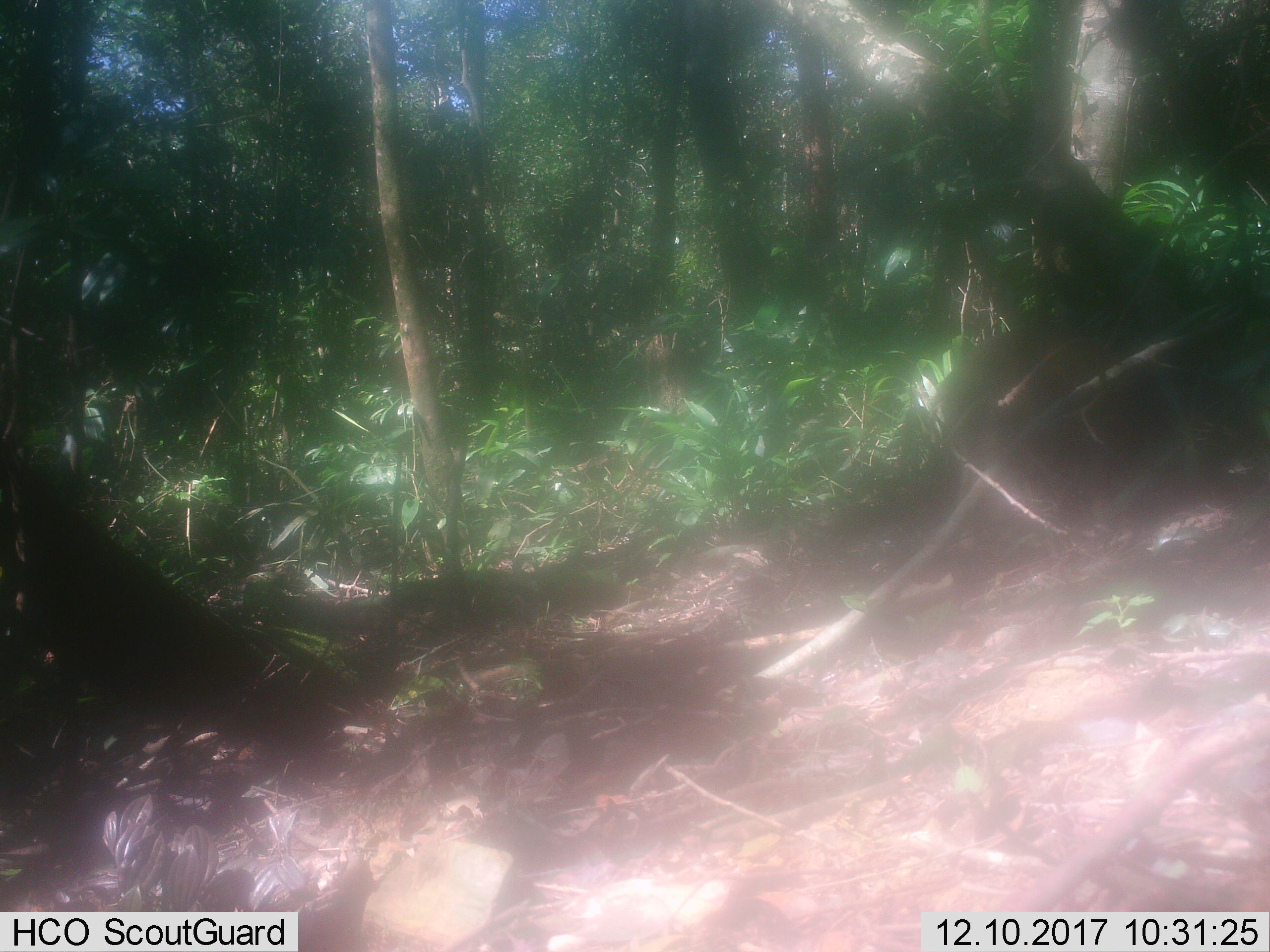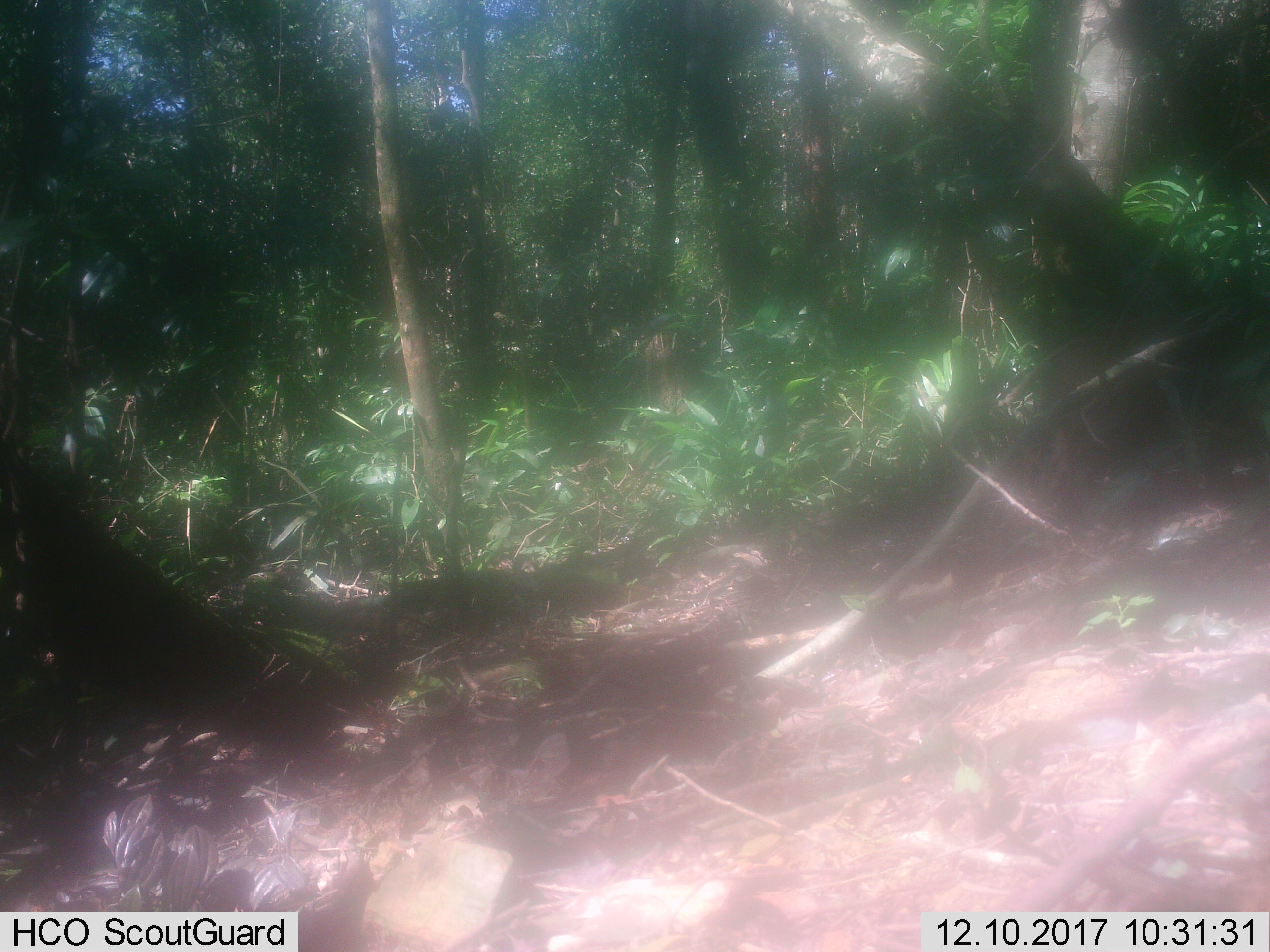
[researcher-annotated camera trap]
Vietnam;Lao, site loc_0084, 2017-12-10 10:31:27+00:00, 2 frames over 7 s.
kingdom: Animalia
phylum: Chordata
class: Mammalia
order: Artiodactyla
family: Suidae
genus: Sus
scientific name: Sus scrofa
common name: eurasian wild pig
Eurasian wild pig (Sus scrofa). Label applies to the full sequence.